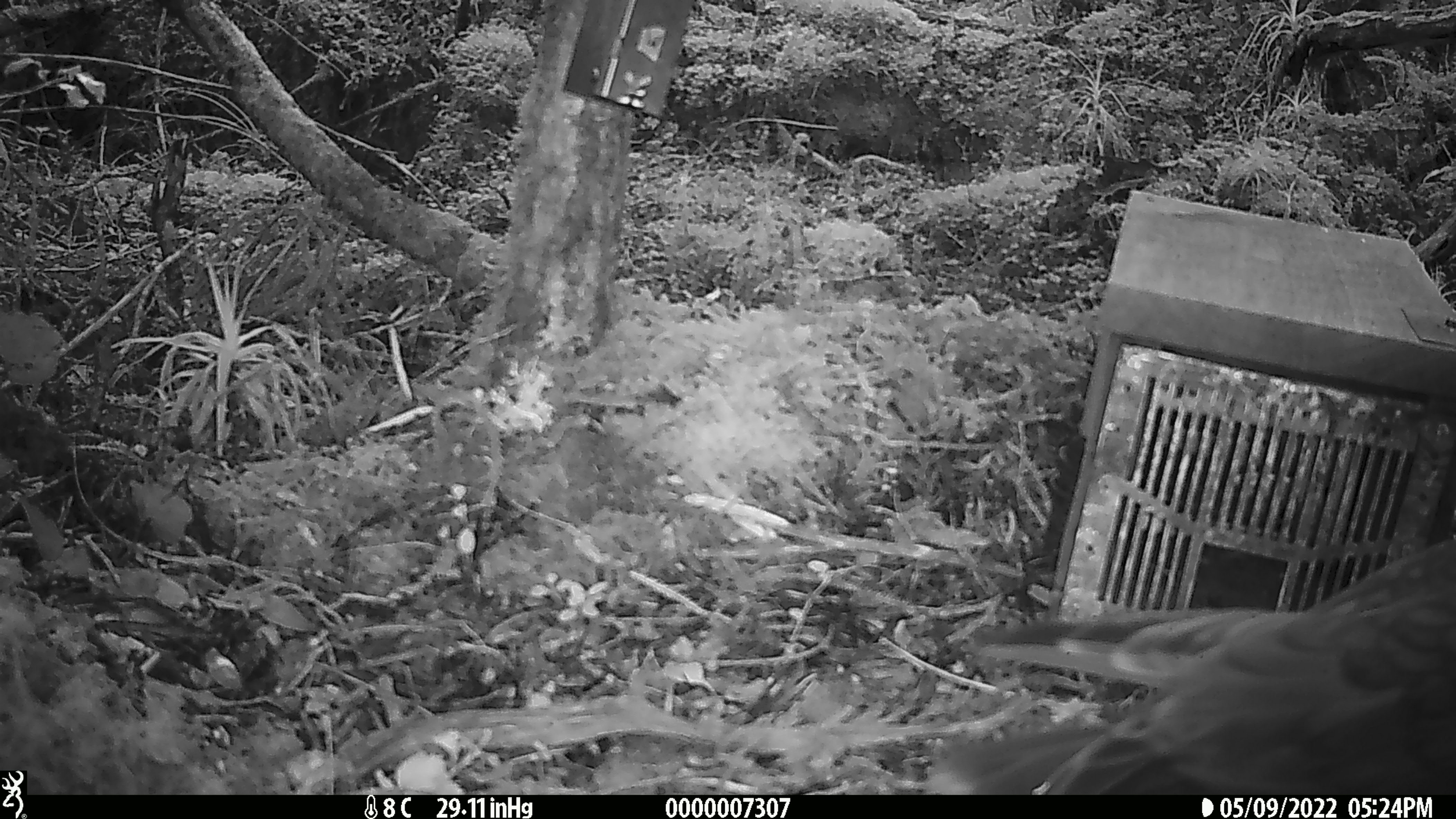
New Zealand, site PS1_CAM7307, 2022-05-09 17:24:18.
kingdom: Animalia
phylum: Chordata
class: Aves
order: Psittaciformes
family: Strigopidae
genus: Nestor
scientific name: Nestor notabilis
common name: kea